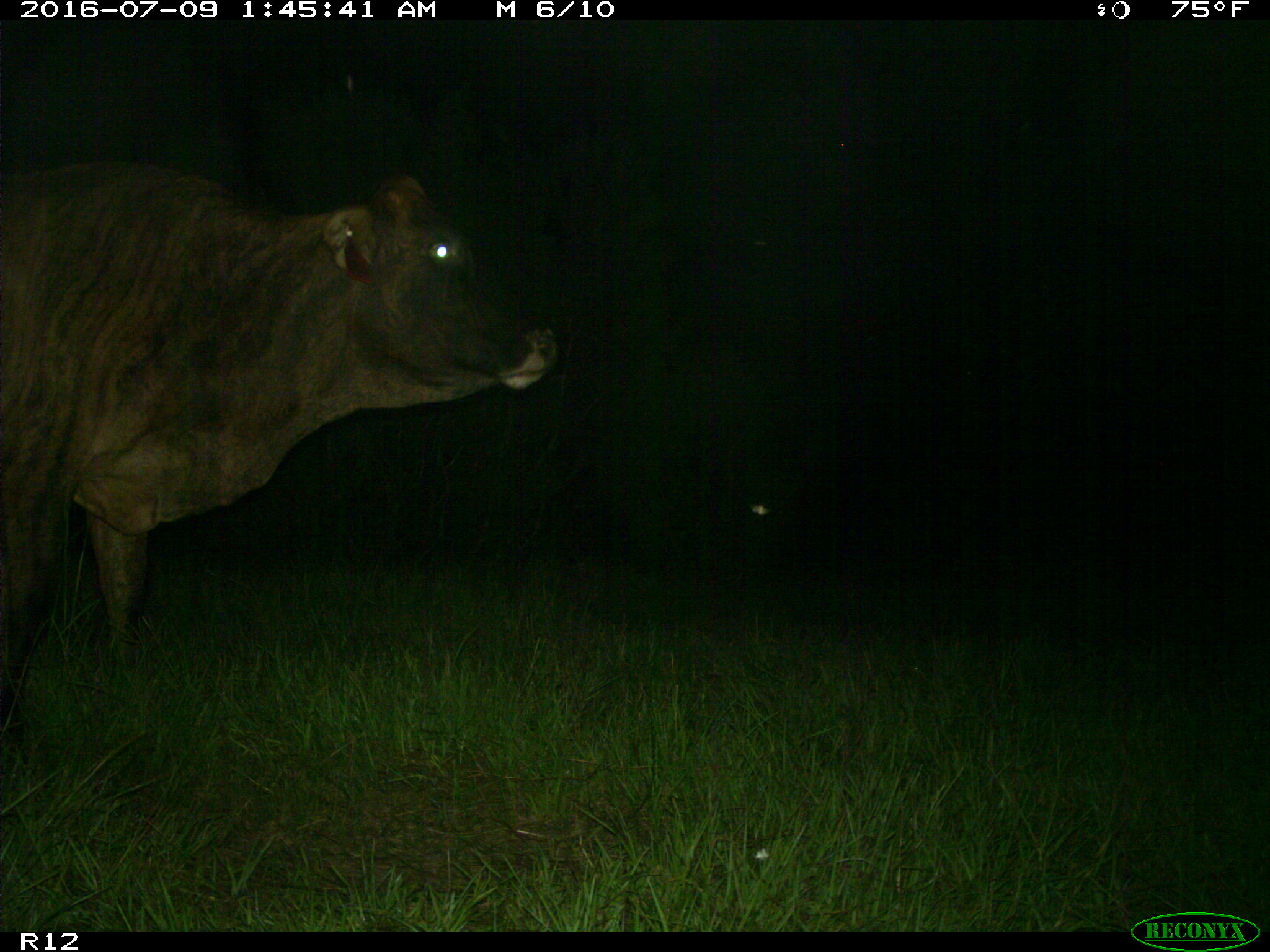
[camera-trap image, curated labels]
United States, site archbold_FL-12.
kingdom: Animalia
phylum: Chordata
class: Mammalia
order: Artiodactyla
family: Bovidae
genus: Bos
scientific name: Bos taurus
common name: domestic cow